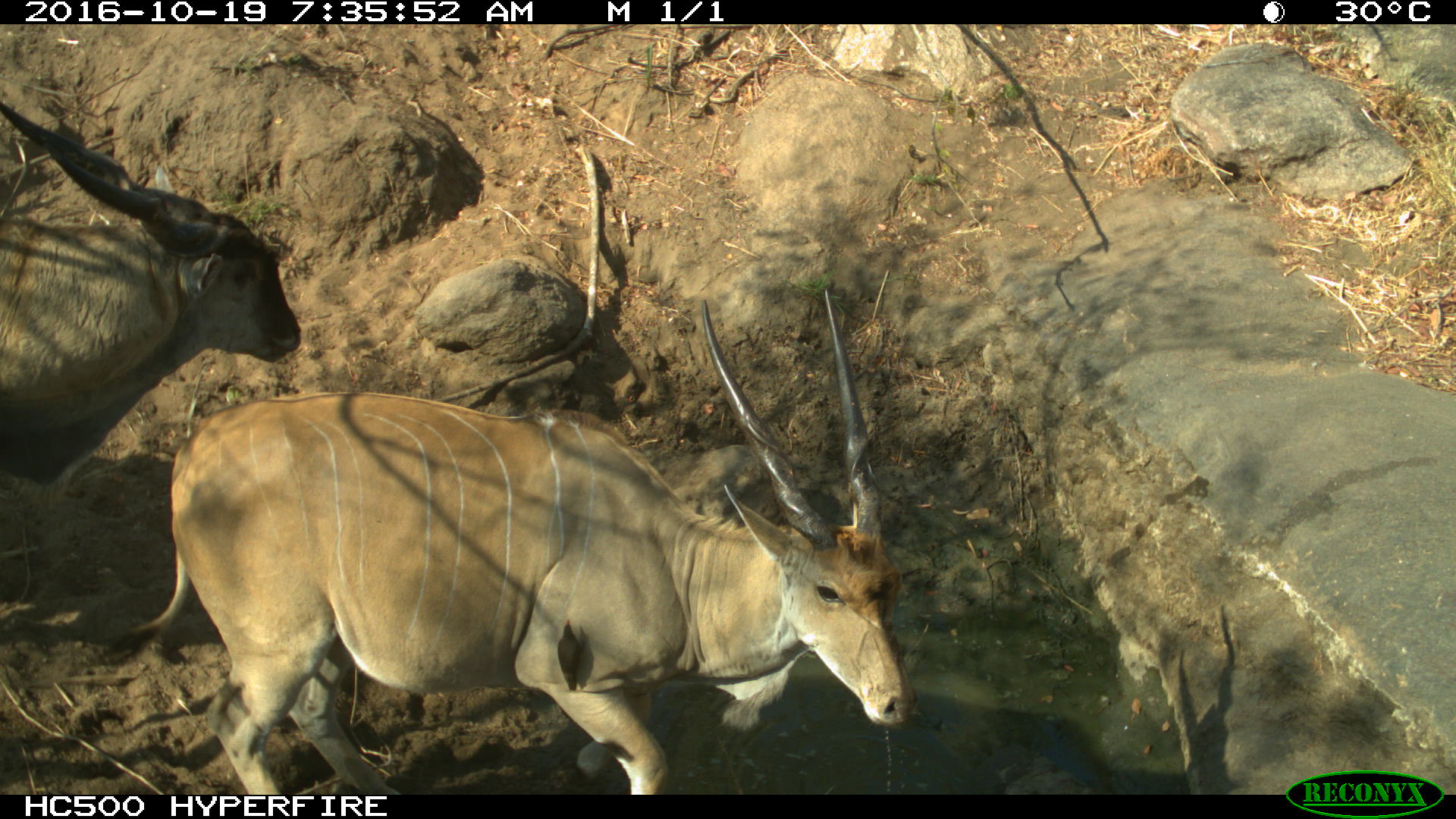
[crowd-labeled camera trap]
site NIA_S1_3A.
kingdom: Animalia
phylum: Chordata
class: Mammalia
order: Artiodactyla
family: Bovidae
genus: Tragelaphus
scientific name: Tragelaphus oryx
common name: eland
Eland (Tragelaphus oryx), count 2. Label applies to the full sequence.